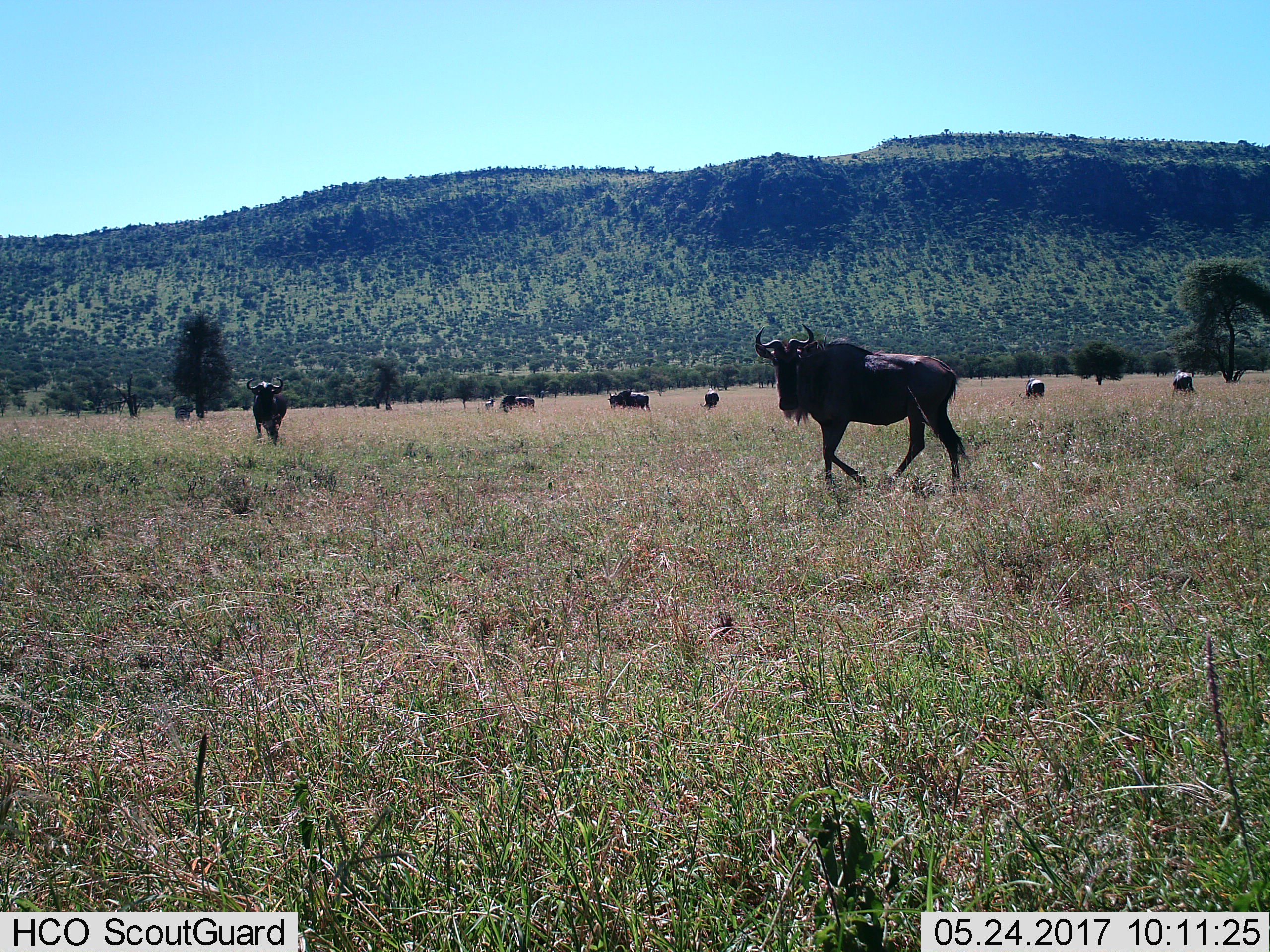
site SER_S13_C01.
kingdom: Animalia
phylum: Chordata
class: Mammalia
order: Artiodactyla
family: Bovidae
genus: Connochaetes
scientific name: Connochaetes taurinus taurinus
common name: blue wildebeest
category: wildebeestblue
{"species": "wildebeestblue (blue wildebeest) (Connochaetes taurinus taurinus)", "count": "7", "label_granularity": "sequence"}